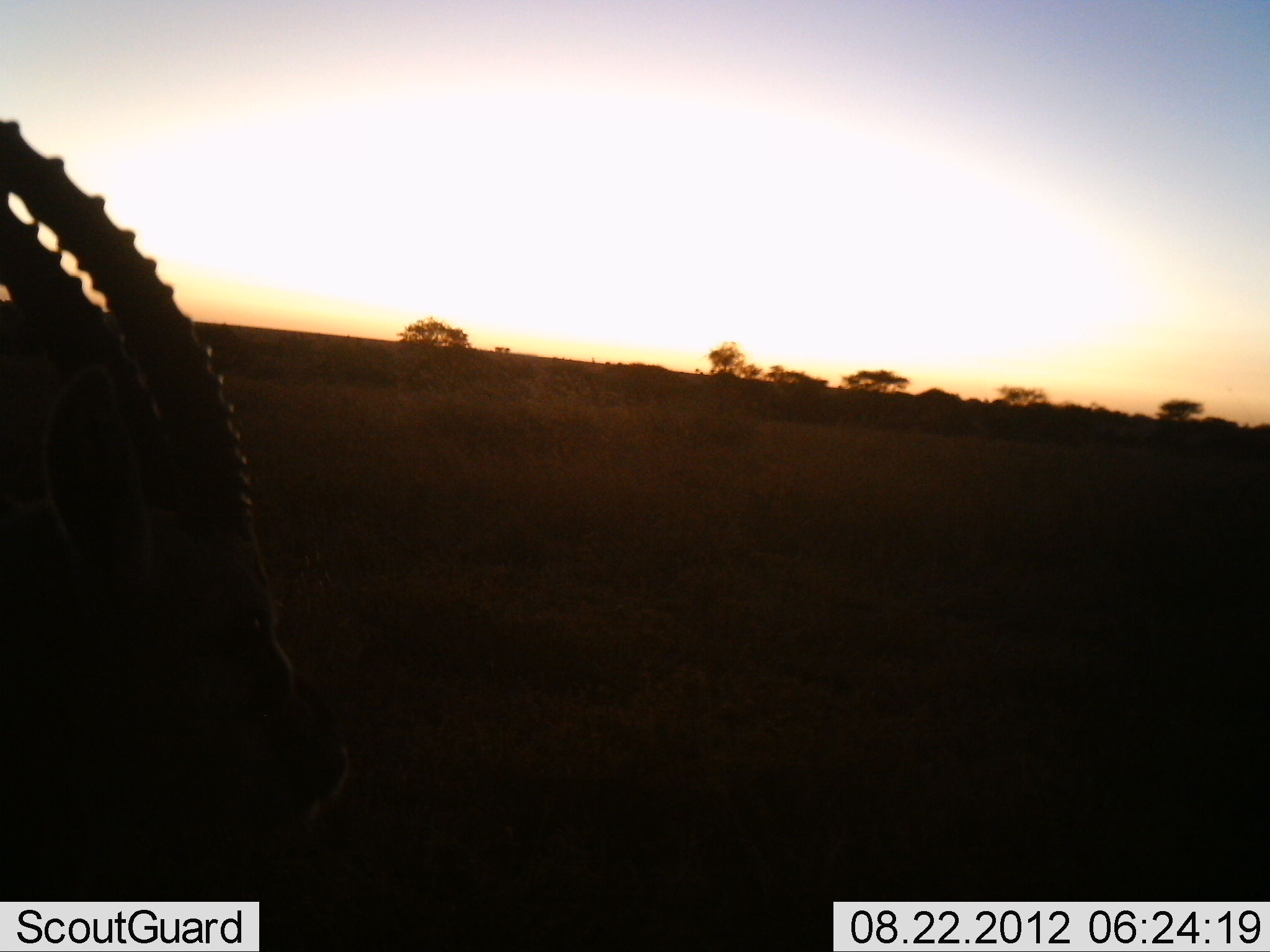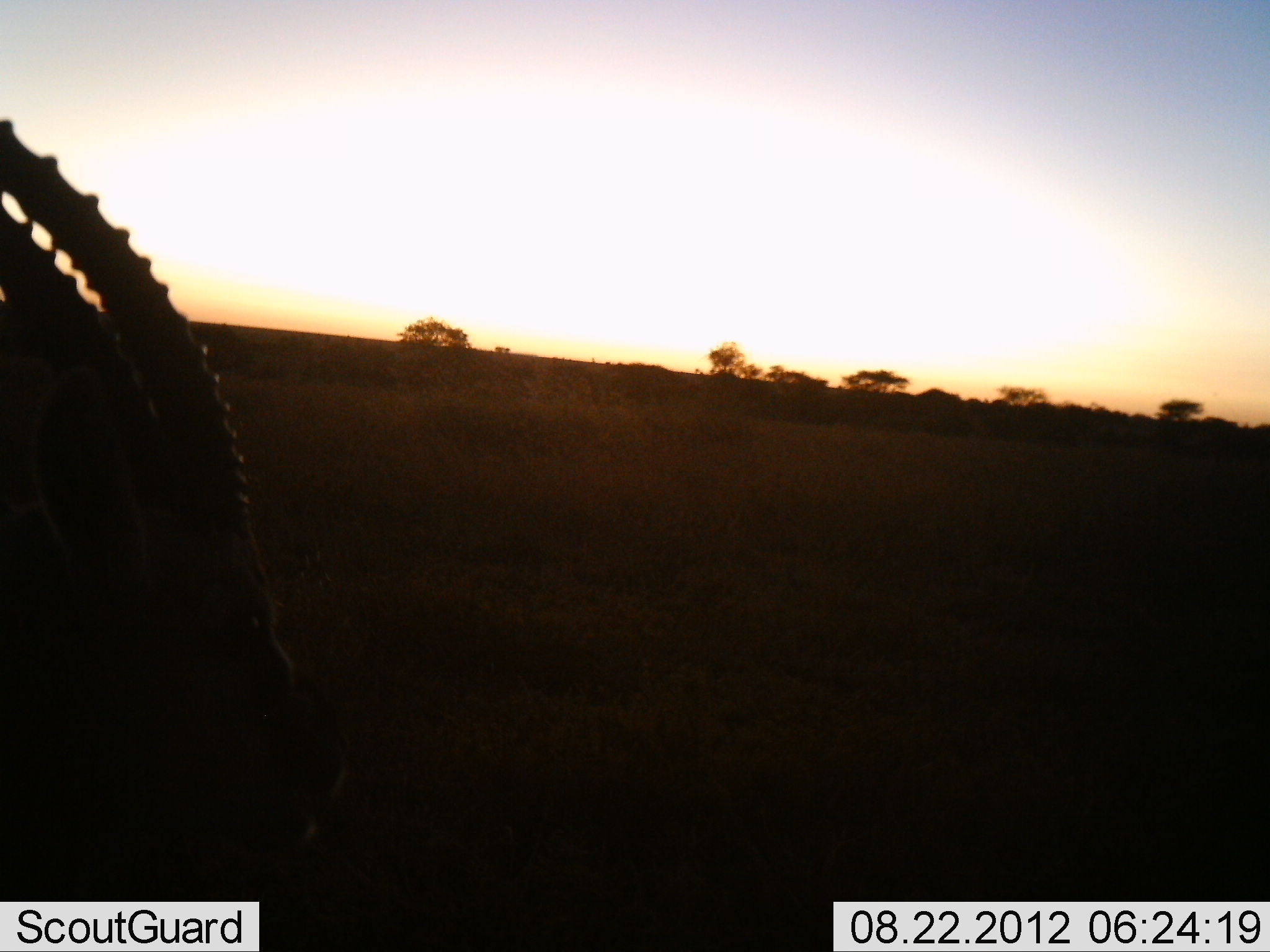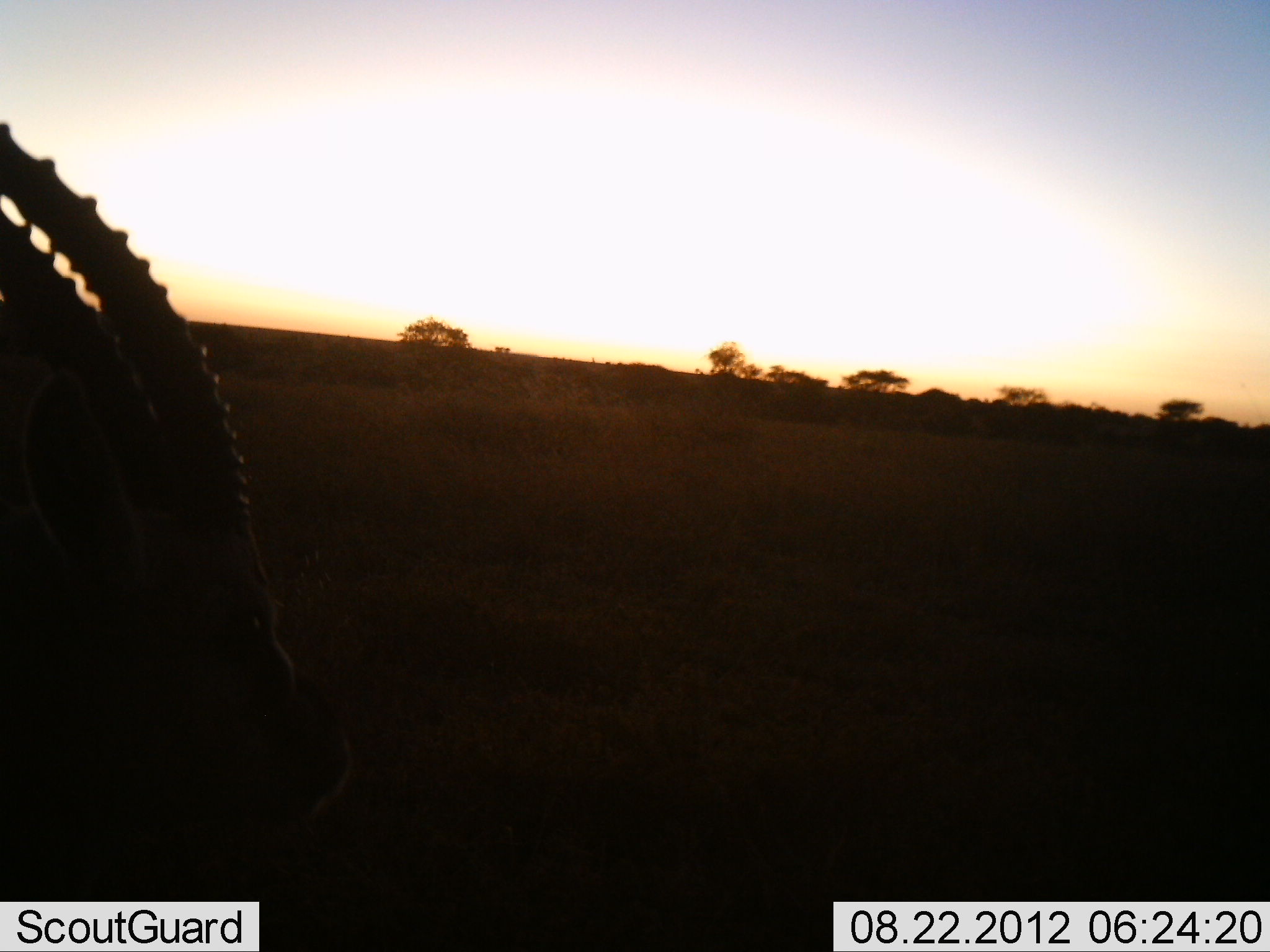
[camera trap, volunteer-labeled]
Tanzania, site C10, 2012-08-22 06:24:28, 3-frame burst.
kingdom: Animalia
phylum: Chordata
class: Mammalia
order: Artiodactyla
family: Bovidae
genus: Eudorcas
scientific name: Eudorcas thomsonii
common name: thomson's gazelle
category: gazellethomsons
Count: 1.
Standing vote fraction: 82%.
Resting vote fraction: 0%.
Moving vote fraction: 9%.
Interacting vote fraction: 0%.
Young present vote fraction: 0%.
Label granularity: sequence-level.